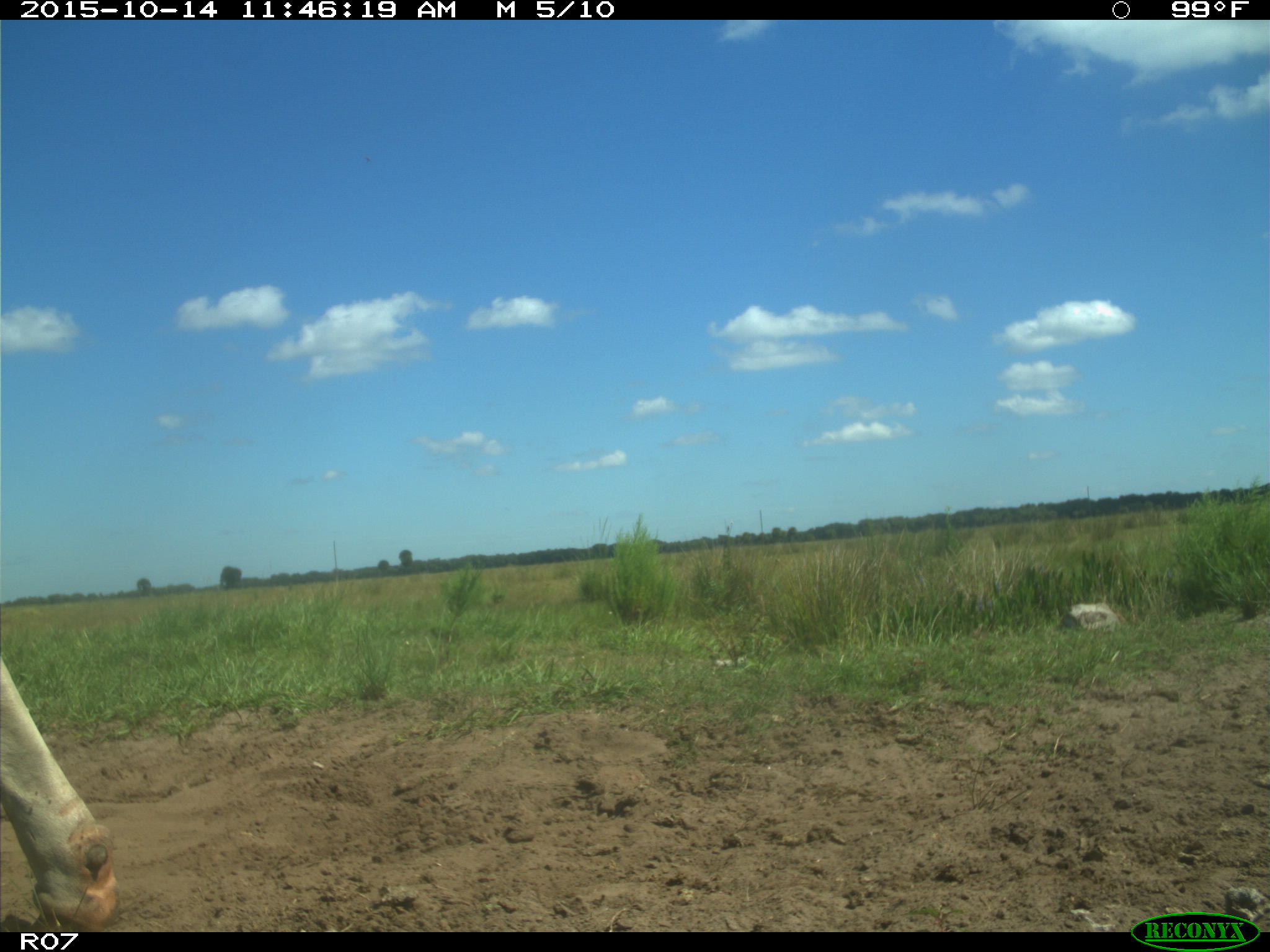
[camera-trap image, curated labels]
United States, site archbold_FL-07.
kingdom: Animalia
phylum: Chordata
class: Mammalia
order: Artiodactyla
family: Bovidae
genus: Bos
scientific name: Bos taurus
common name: domestic cow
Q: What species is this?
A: Bos taurus (domestic cow).